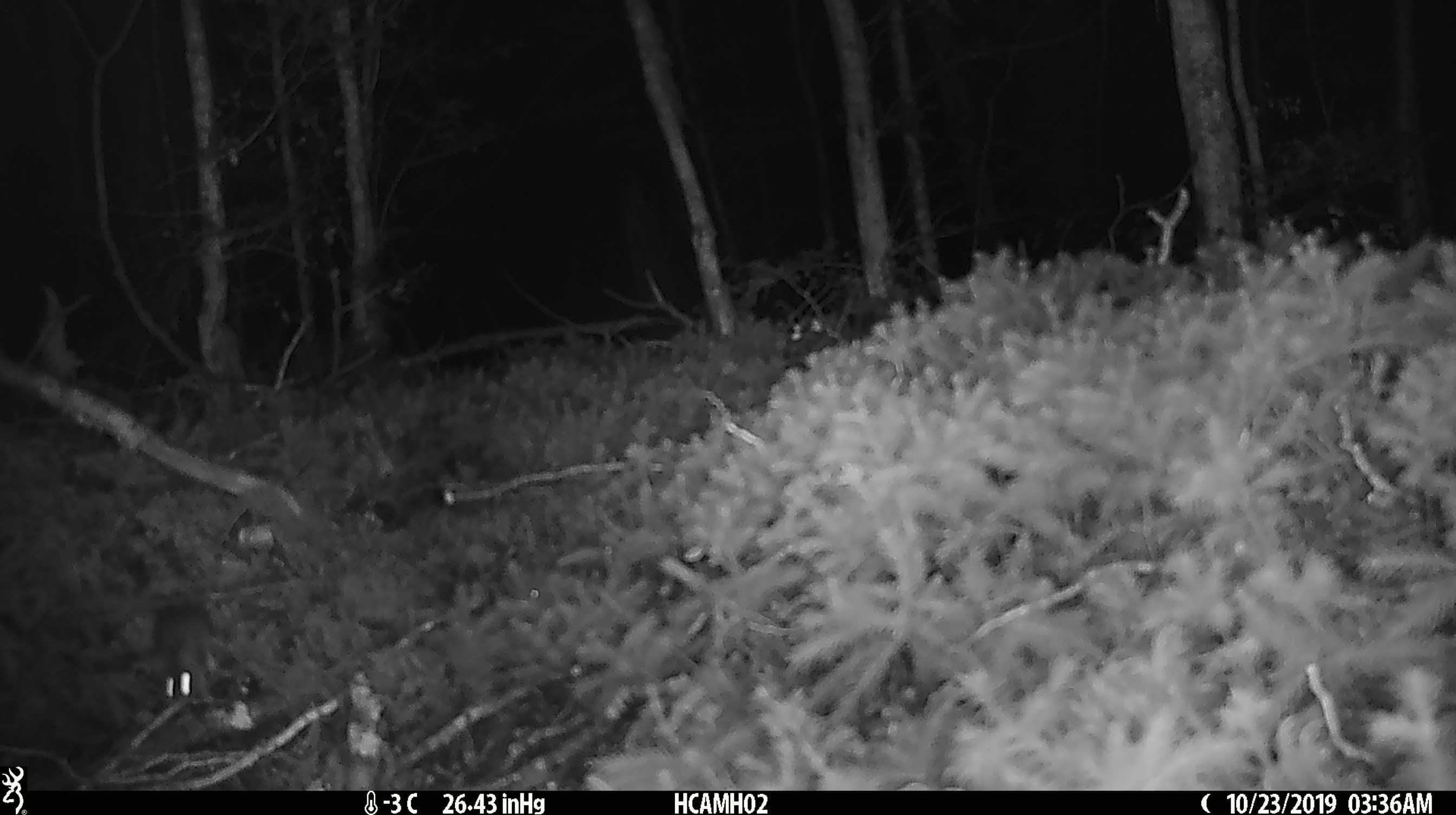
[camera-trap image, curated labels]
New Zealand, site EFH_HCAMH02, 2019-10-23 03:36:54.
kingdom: Animalia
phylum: Chordata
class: Mammalia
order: Rodentia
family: Muridae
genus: Mus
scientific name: Mus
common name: mouse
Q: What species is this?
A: Mouse (Mus).